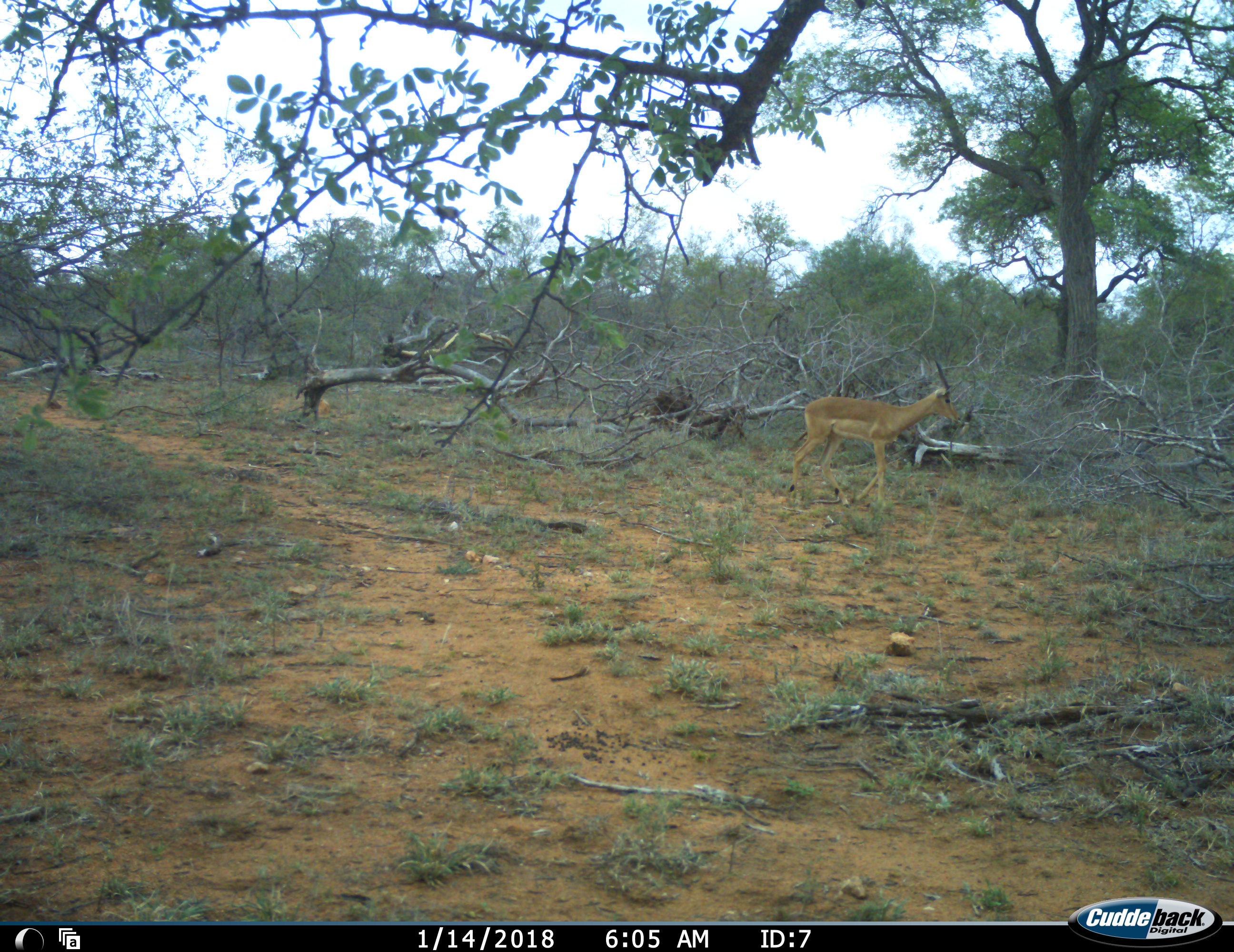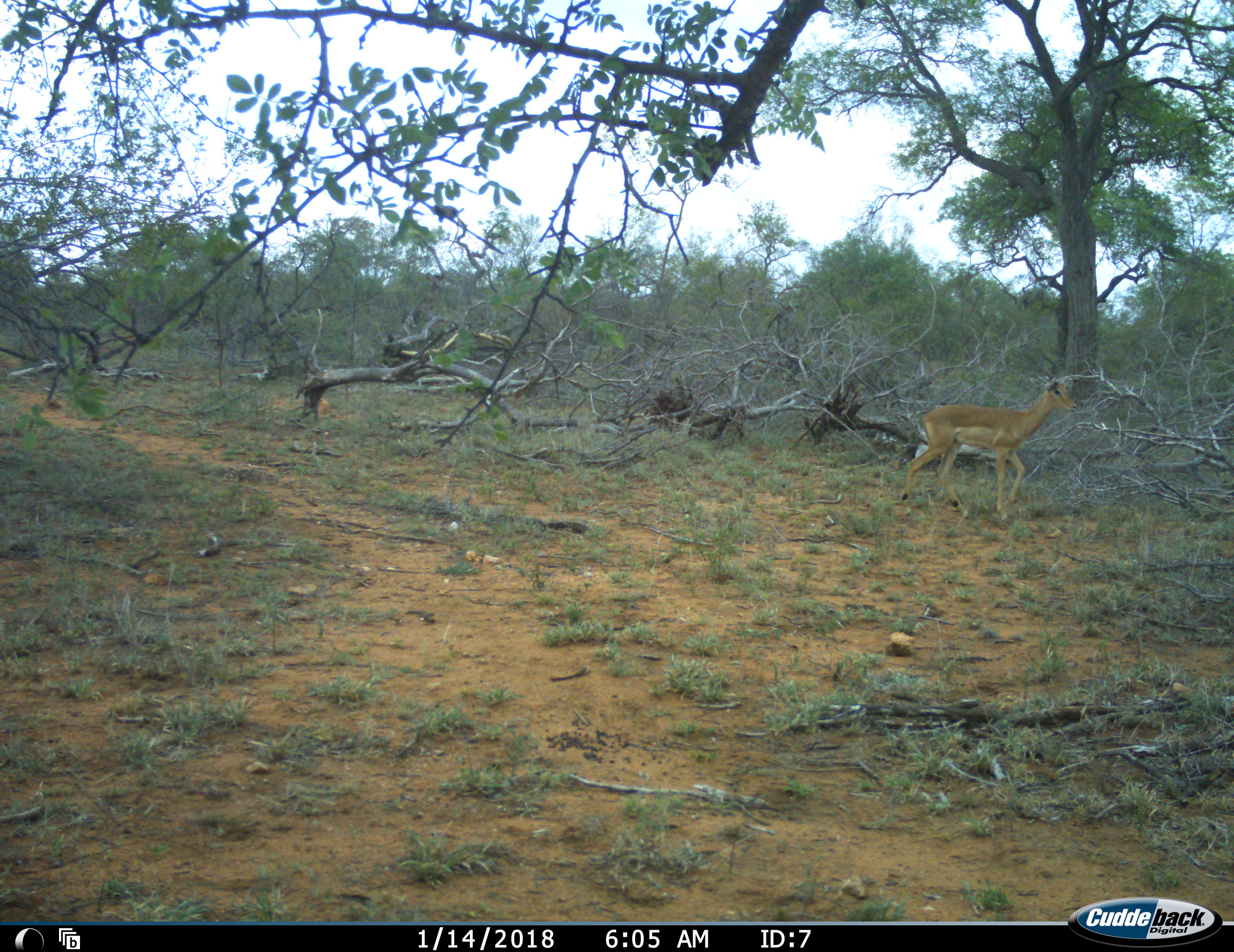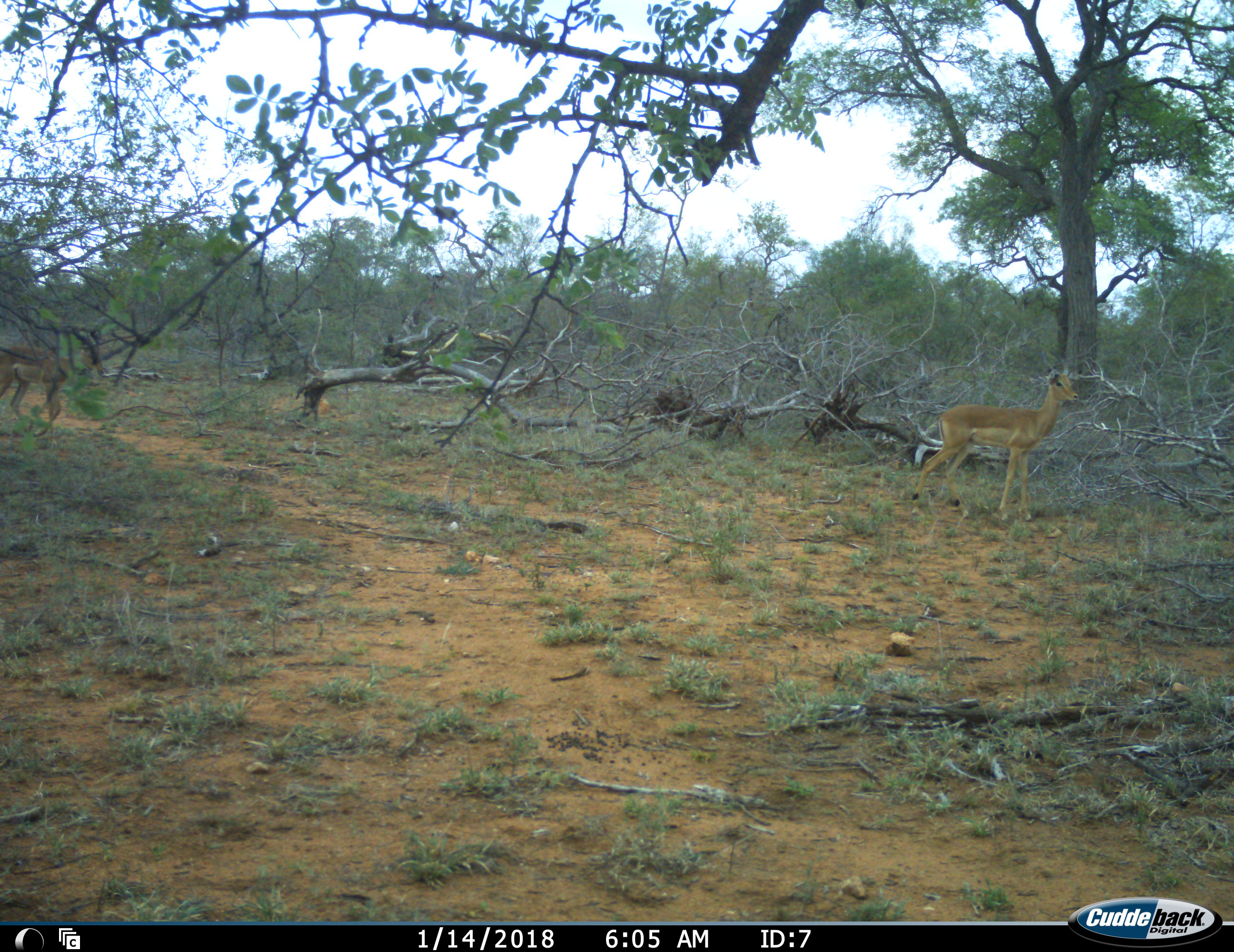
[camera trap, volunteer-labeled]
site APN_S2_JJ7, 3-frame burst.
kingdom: Animalia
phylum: Chordata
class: Mammalia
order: Artiodactyla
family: Bovidae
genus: Aepyceros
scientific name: Aepyceros melampus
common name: impala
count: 2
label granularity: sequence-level